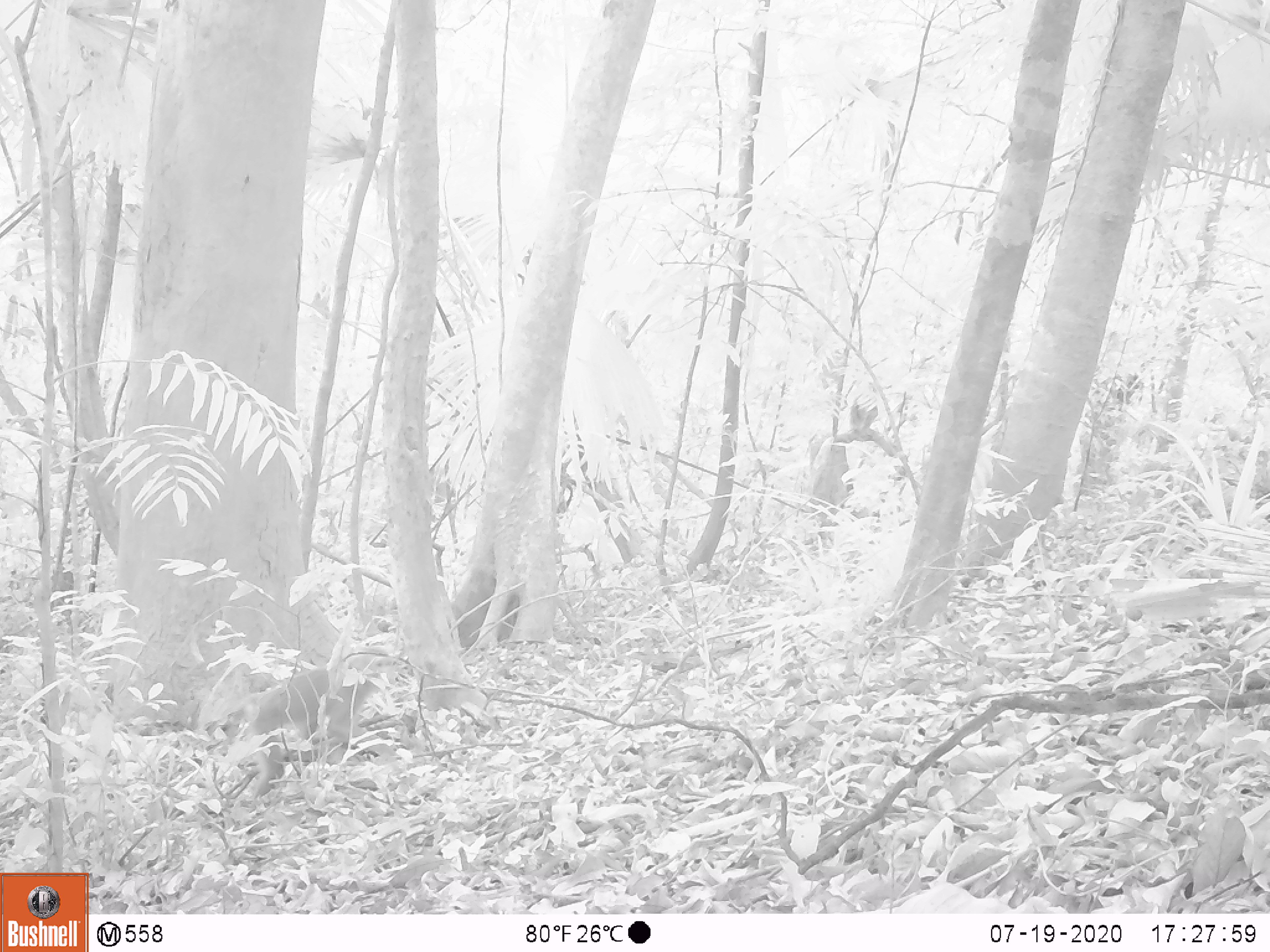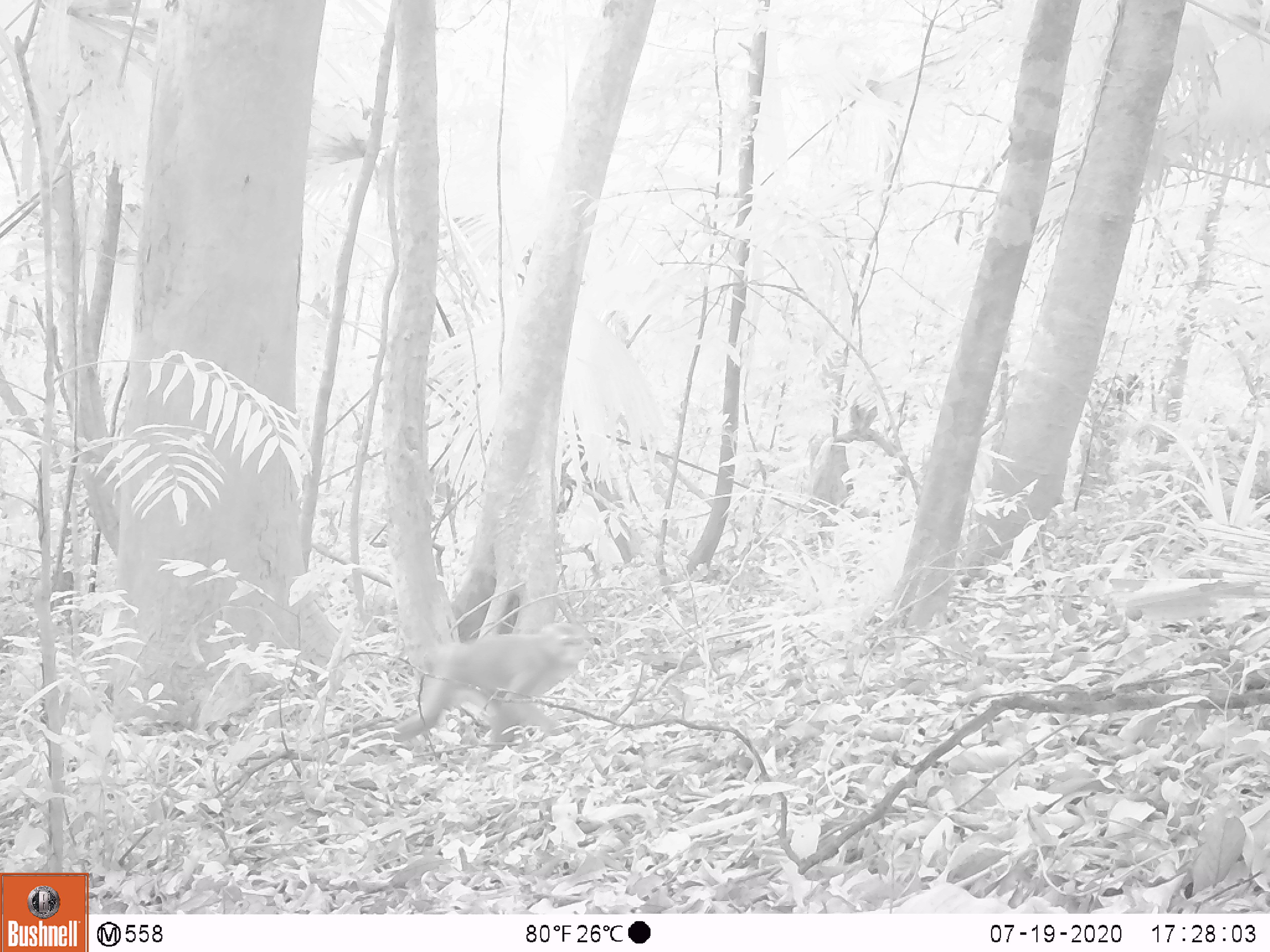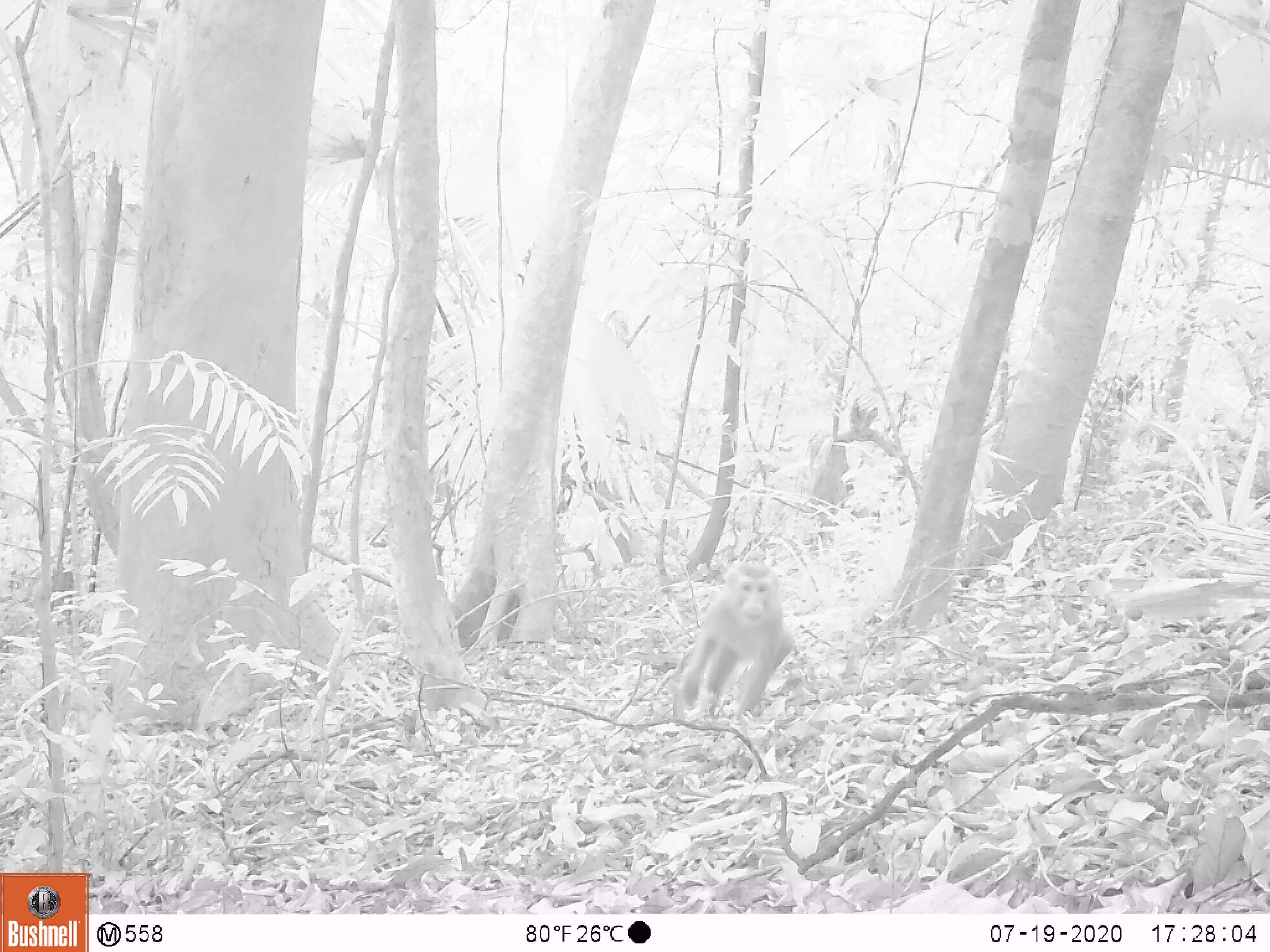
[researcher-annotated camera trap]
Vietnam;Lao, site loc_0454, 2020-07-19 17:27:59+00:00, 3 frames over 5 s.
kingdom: Animalia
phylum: Chordata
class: Mammalia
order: Primates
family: Cercopithecidae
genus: Macaca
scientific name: Macaca nemestrina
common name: pig-tailed macaque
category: pig tailed macaque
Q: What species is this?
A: Pig tailed macaque (pig-tailed macaque) (Macaca nemestrina).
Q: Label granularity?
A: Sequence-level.